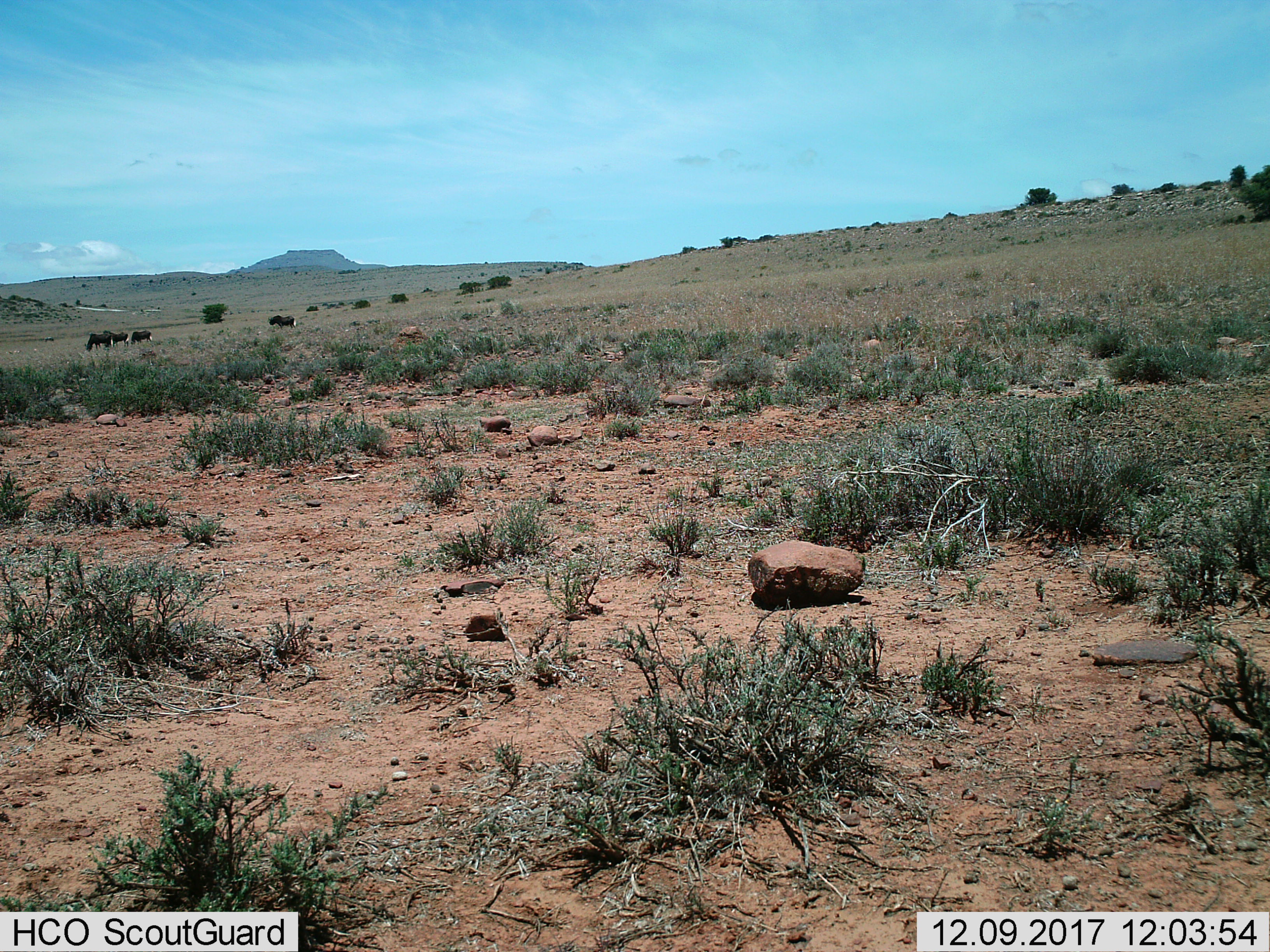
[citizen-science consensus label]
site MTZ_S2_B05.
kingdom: Animalia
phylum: Chordata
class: Mammalia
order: Artiodactyla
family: Bovidae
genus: Connochaetes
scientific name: Connochaetes gnou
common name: black wildebeest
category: wildebeestblack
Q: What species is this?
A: Wildebeestblack (black wildebeest) (Connochaetes gnou).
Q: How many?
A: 4.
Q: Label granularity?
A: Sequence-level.